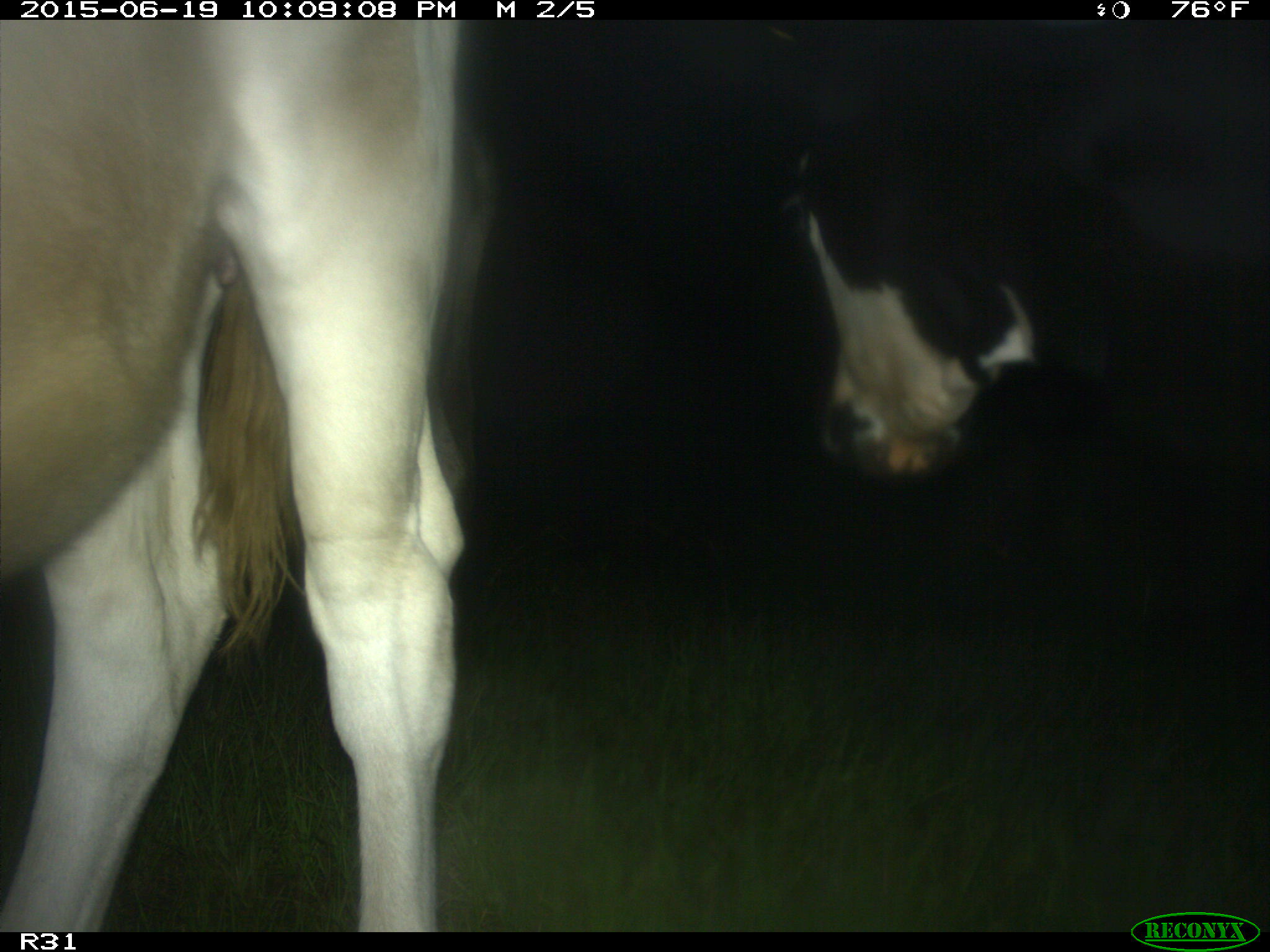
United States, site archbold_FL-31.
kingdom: Animalia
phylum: Chordata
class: Mammalia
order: Artiodactyla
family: Bovidae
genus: Bos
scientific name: Bos taurus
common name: domestic cow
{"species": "Bos taurus (domestic cow)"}